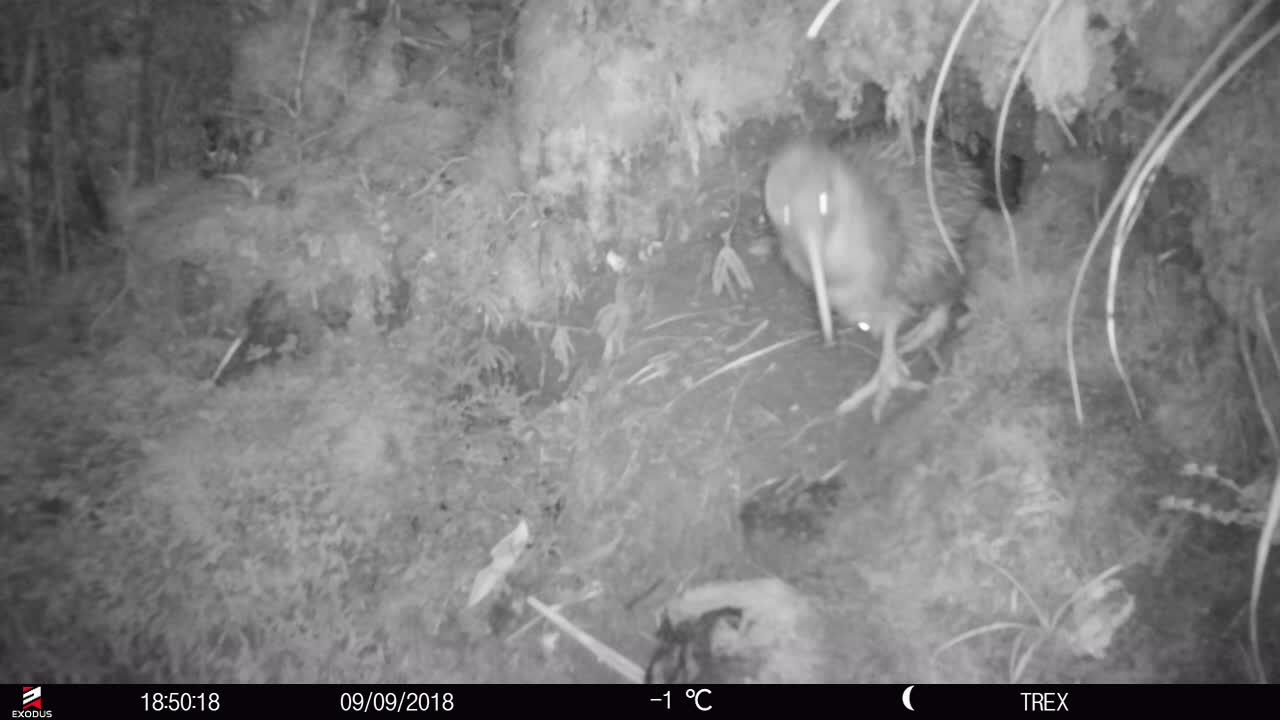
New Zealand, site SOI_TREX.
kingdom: Animalia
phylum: Chordata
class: Aves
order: Apterygiformes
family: Apterygidae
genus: Apteryx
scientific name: Apteryx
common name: kiwi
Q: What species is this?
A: Kiwi (Apteryx).